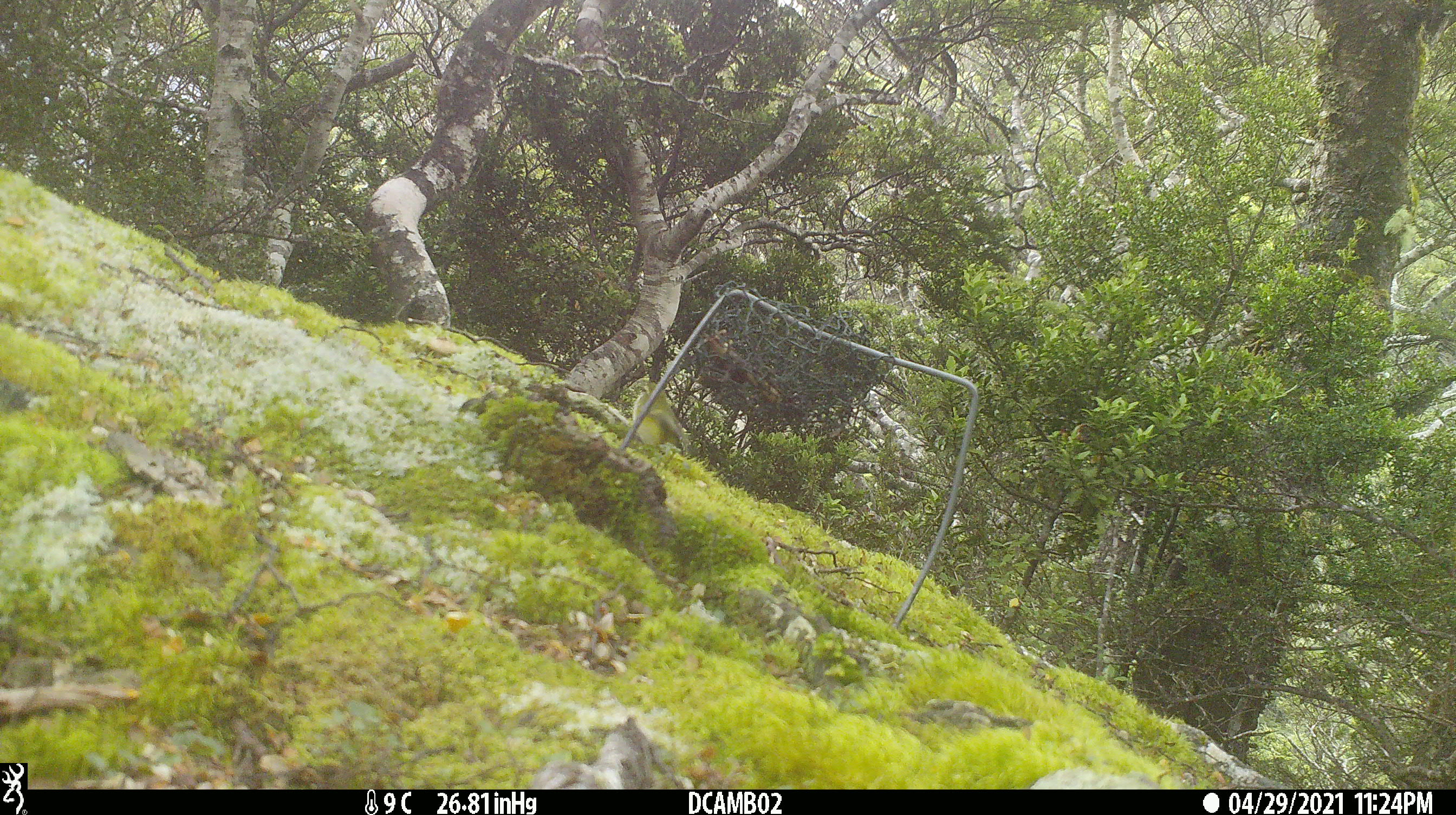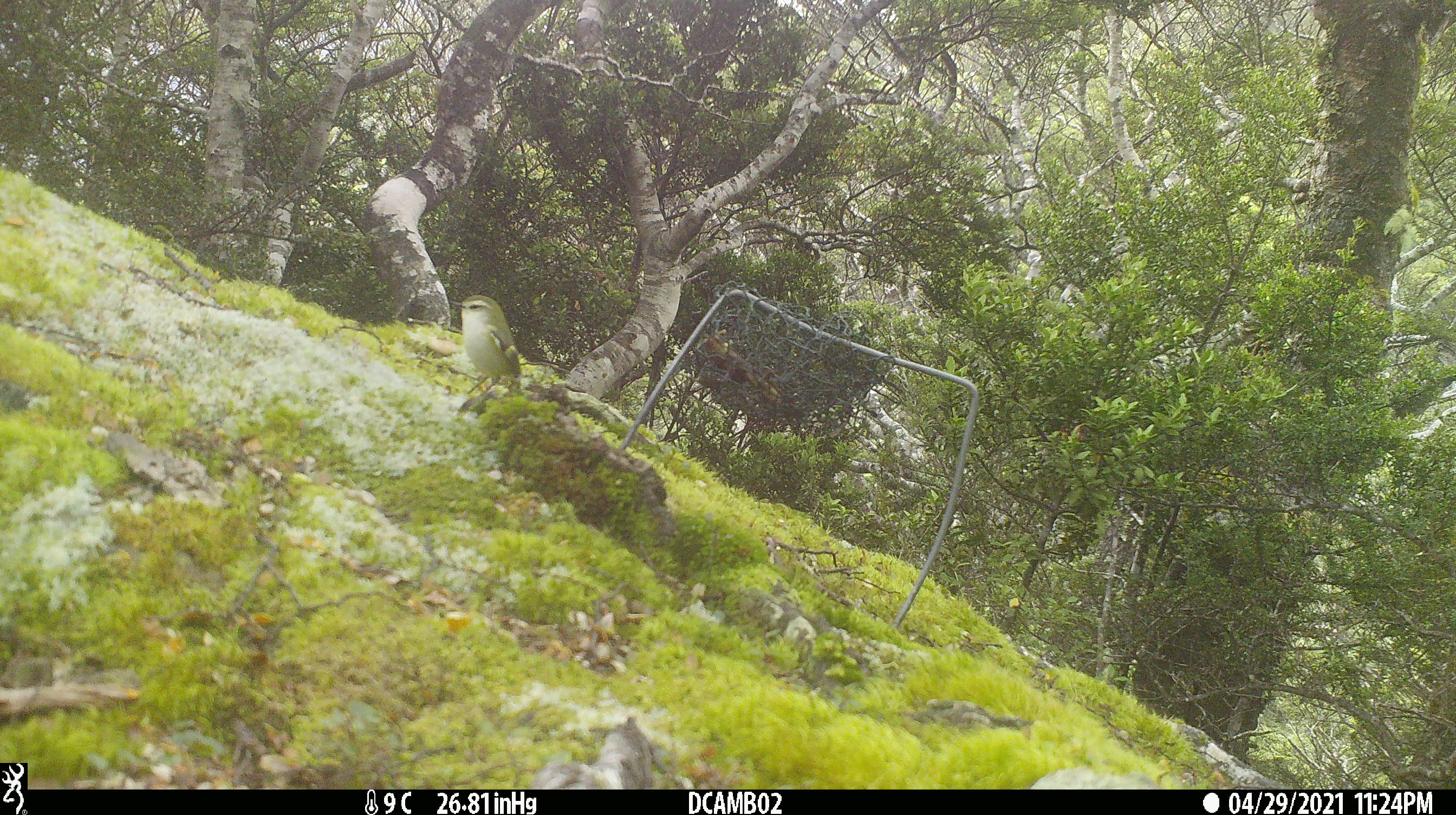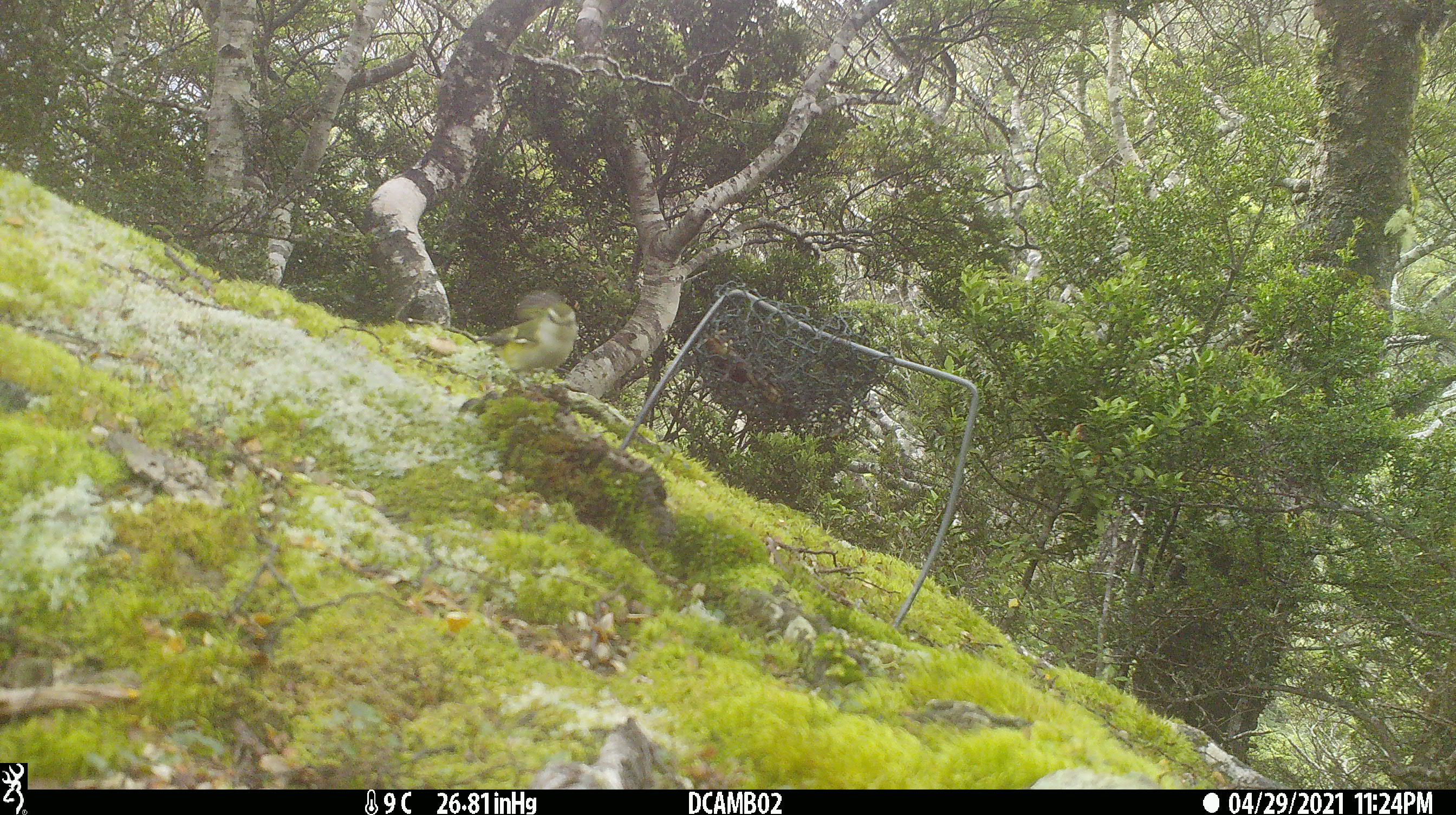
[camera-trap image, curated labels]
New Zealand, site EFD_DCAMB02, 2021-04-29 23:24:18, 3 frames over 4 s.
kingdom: Animalia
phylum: Chordata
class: Aves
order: Passeriformes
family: Acanthisittidae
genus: Acanthisitta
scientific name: Acanthisitta chloris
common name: rifleman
Rifleman (Acanthisitta chloris).